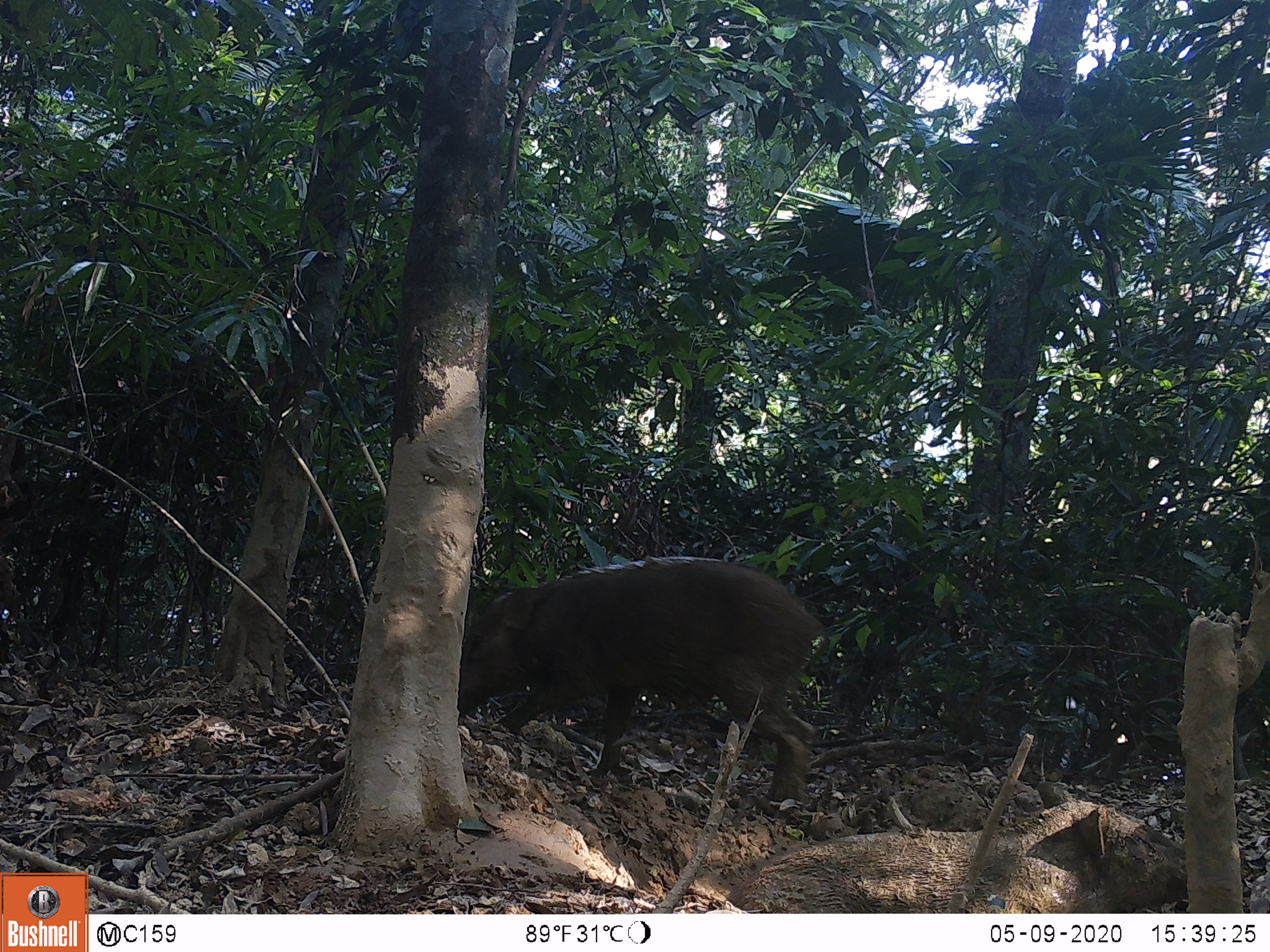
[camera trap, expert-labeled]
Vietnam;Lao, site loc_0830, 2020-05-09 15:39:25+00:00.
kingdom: Animalia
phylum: Chordata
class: Mammalia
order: Artiodactyla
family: Suidae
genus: Sus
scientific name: Sus scrofa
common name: eurasian wild pig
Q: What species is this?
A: Eurasian wild pig (Sus scrofa).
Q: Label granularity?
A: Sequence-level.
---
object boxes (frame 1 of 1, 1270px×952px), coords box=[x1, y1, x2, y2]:
eurasian wild pig: box=[453, 553, 828, 815]